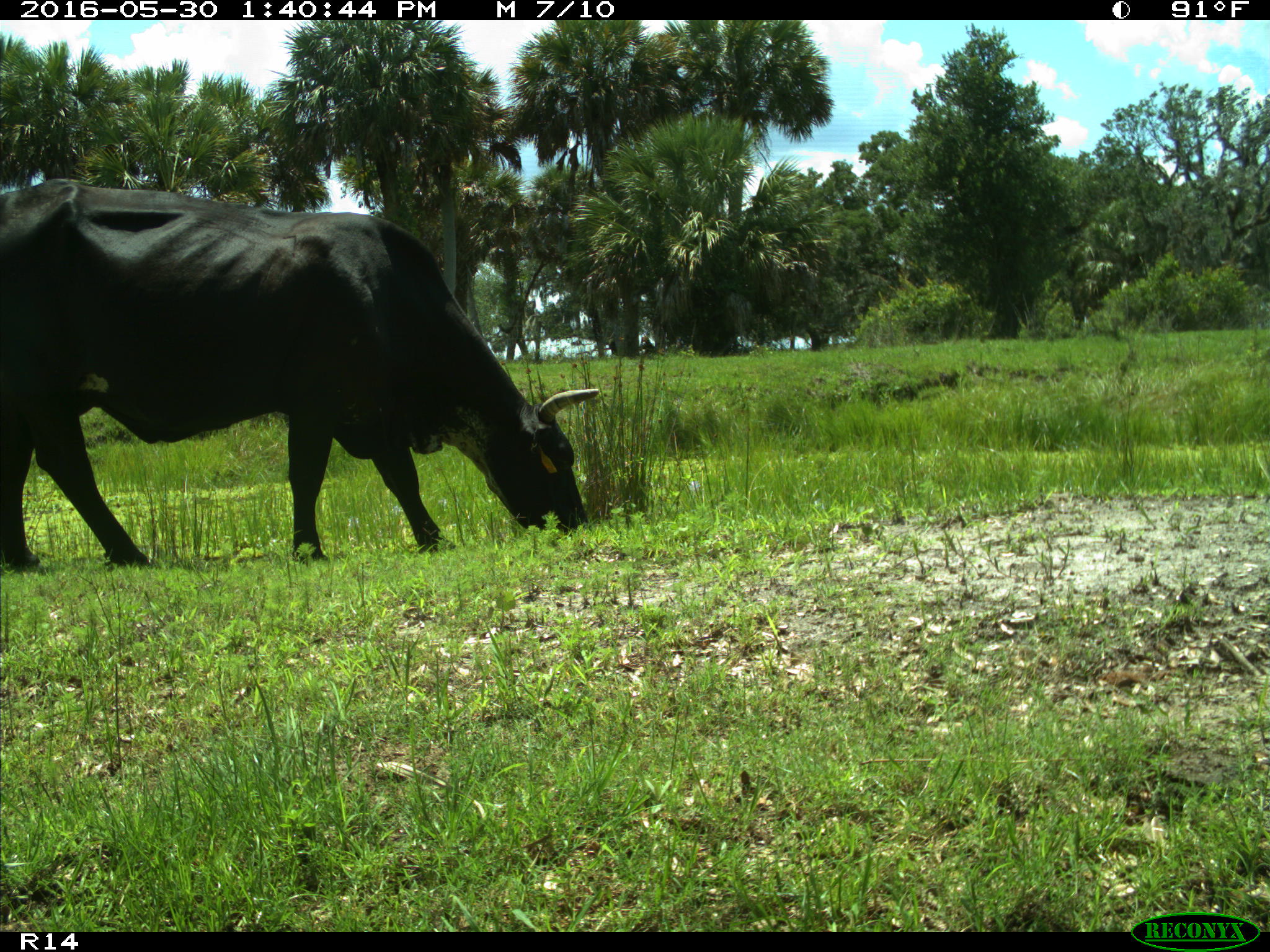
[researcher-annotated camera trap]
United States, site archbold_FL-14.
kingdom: Animalia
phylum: Chordata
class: Mammalia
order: Artiodactyla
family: Bovidae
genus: Bos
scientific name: Bos taurus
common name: domestic cow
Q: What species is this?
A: Bos taurus (domestic cow).